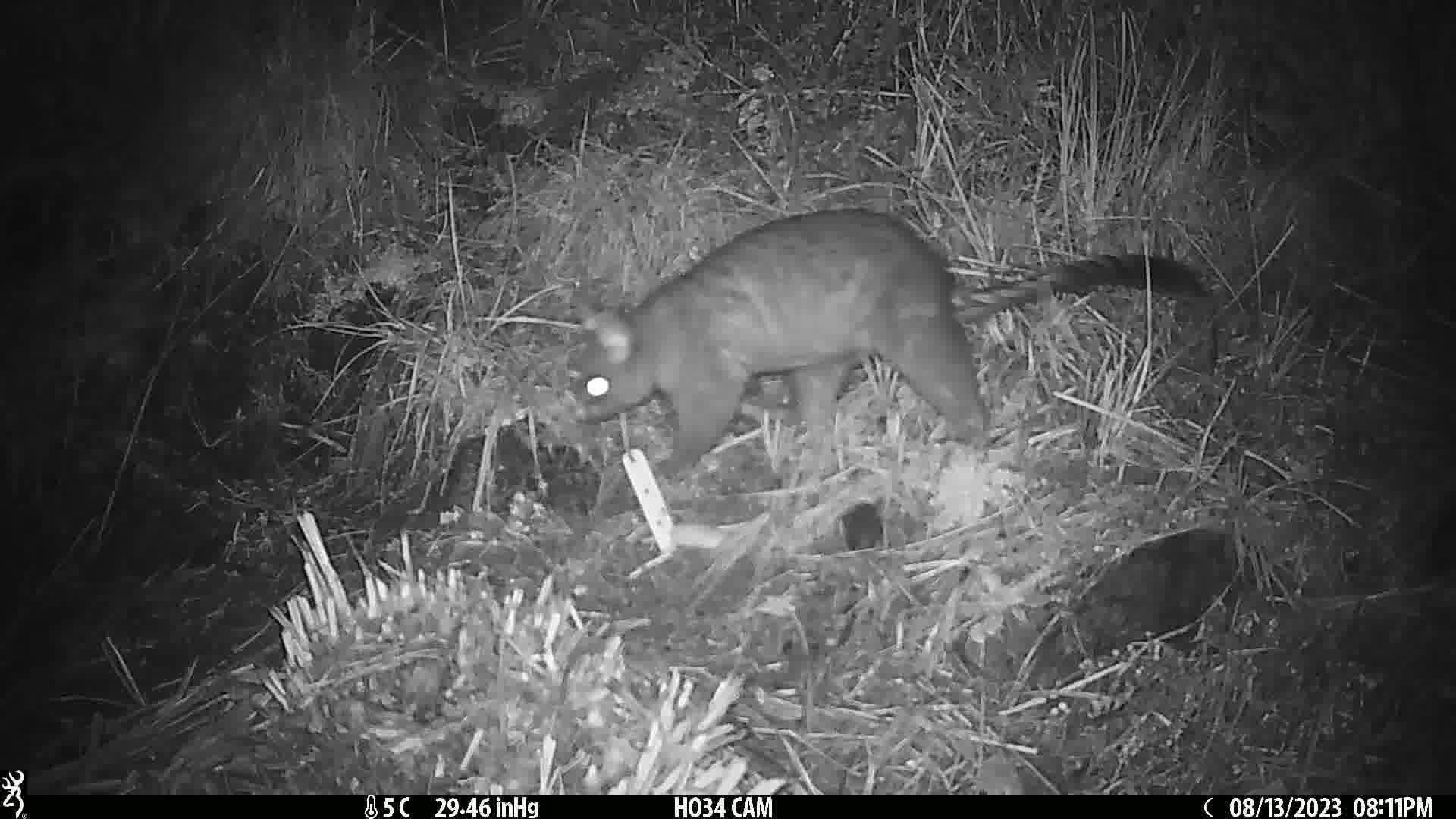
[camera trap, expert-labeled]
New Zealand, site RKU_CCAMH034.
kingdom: Animalia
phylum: Chordata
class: Mammalia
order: Diprotodontia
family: Phalangeridae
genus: Trichosurus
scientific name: Trichosurus vulpecula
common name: common brushtail possum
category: possum